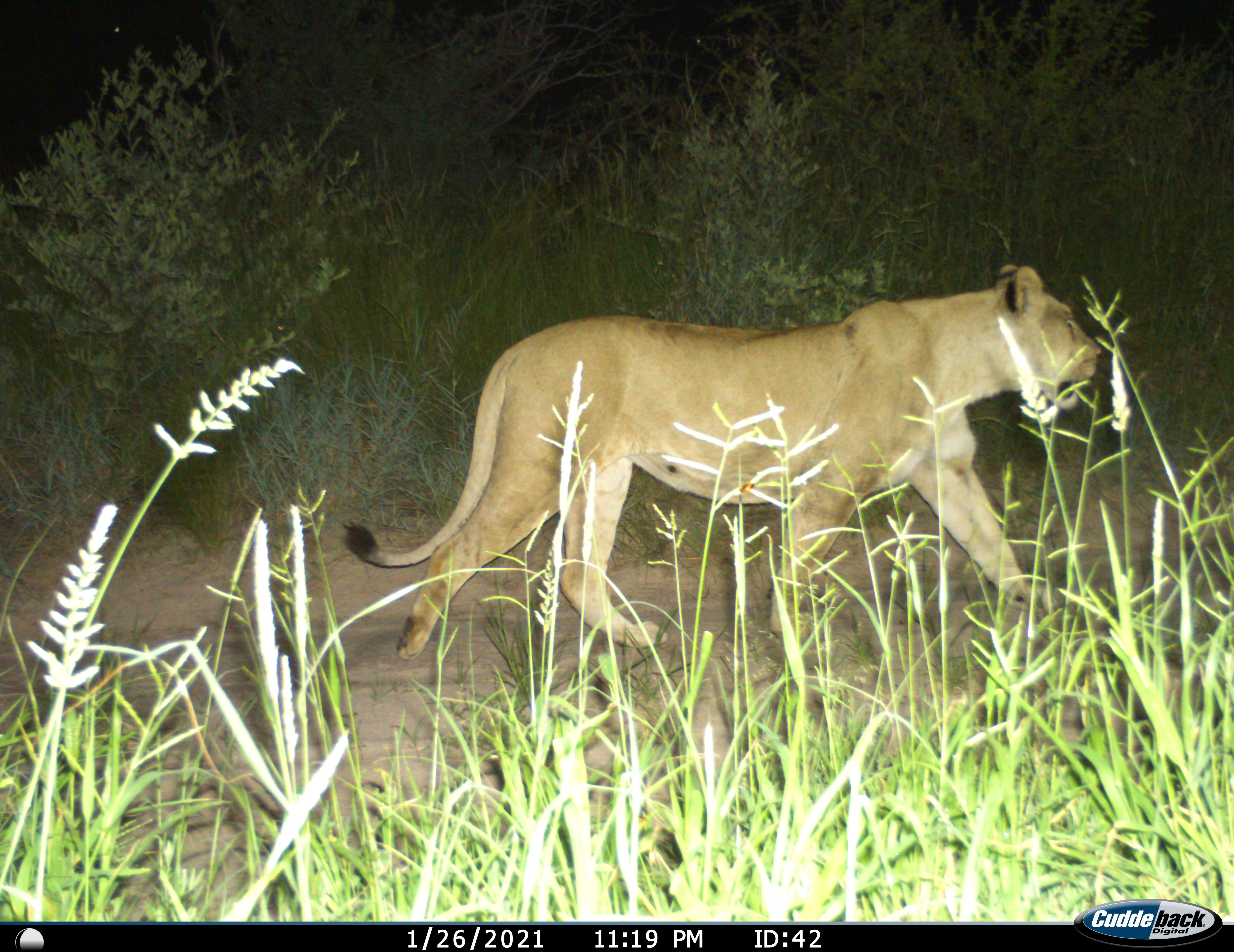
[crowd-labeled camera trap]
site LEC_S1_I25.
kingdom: Animalia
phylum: Chordata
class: Mammalia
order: Carnivora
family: Felidae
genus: Panthera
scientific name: Panthera leo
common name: lion female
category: lionfemale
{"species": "lionfemale (lion female) (Panthera leo)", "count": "1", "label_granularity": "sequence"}